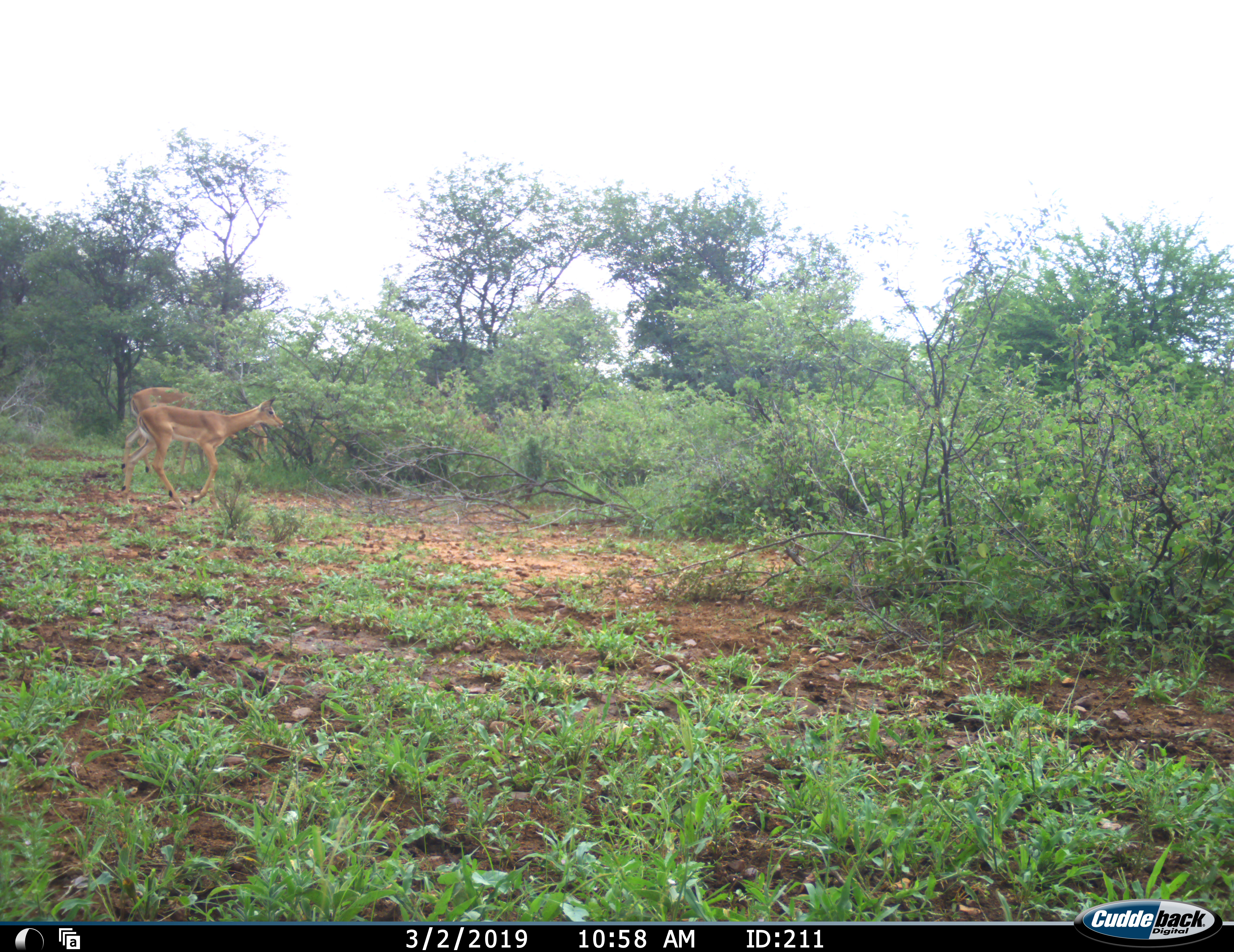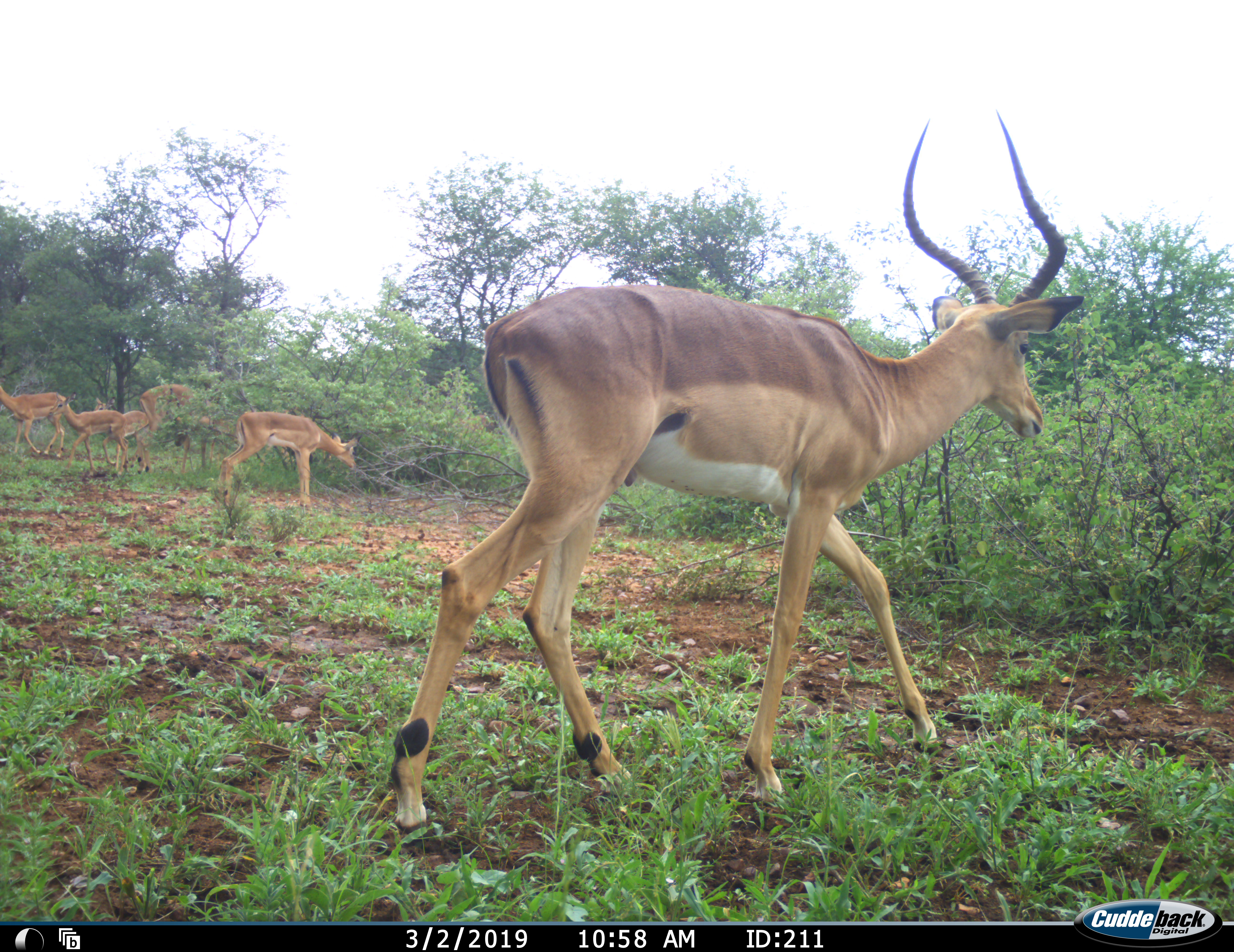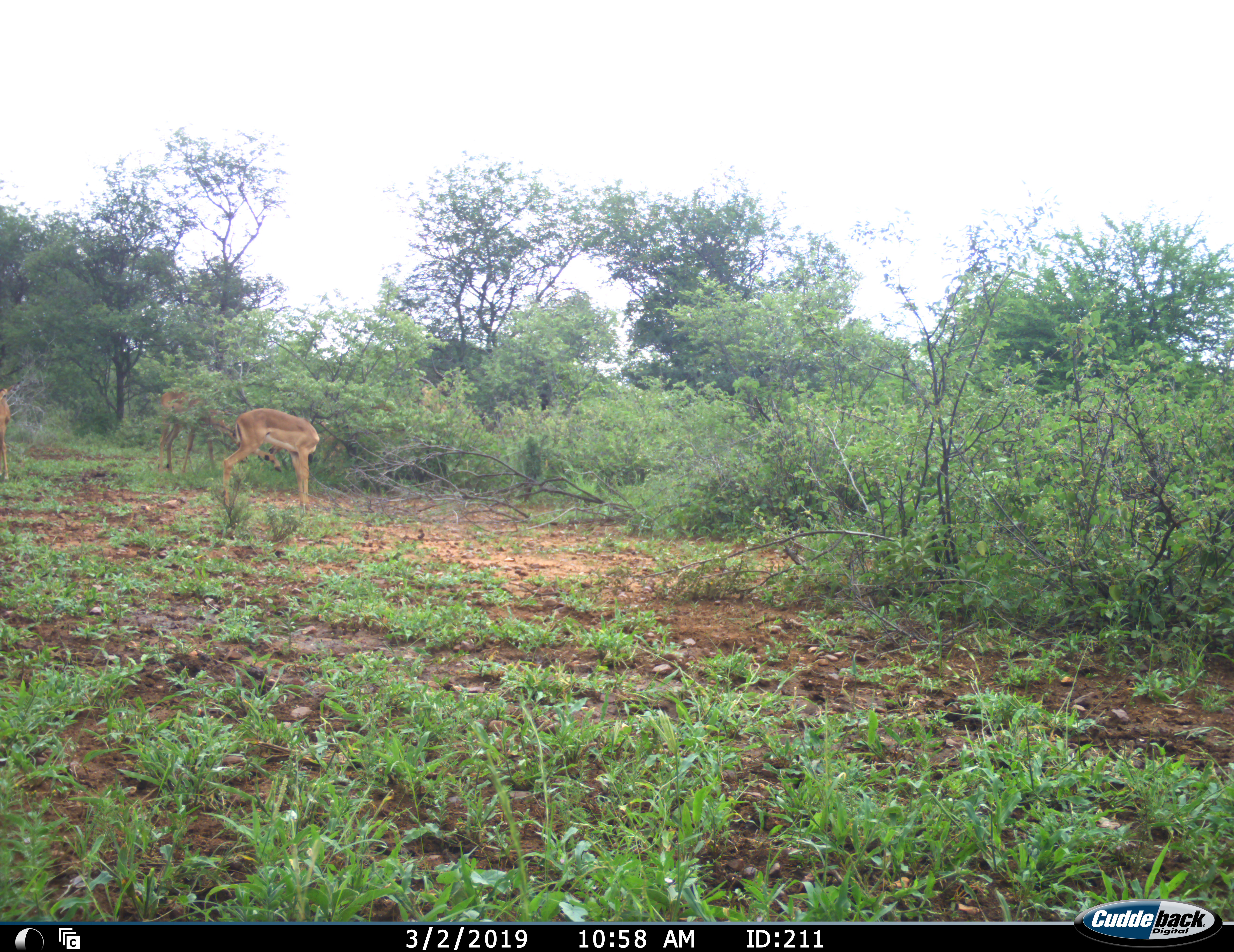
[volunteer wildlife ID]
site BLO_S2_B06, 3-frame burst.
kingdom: Animalia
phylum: Chordata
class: Mammalia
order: Artiodactyla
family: Bovidae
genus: Aepyceros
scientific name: Aepyceros melampus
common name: impala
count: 6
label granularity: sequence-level